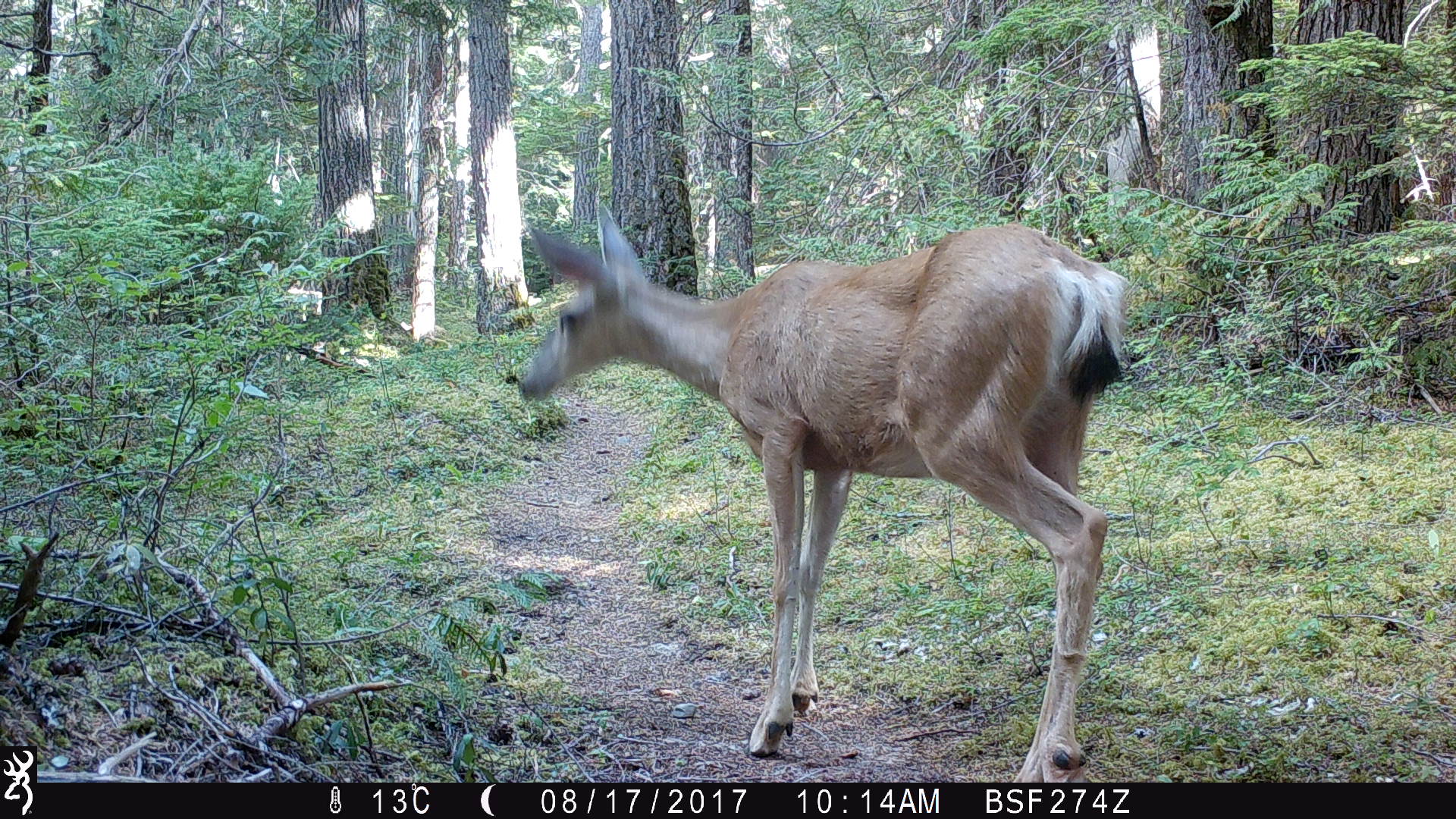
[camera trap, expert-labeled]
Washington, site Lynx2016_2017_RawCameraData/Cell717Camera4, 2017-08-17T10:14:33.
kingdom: Animalia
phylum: Chordata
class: Mammalia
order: Artiodactyla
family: Cervidae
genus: Odocoileus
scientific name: Odocoileus hemionus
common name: mule deer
Odocoileus hemionus (mule deer). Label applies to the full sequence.